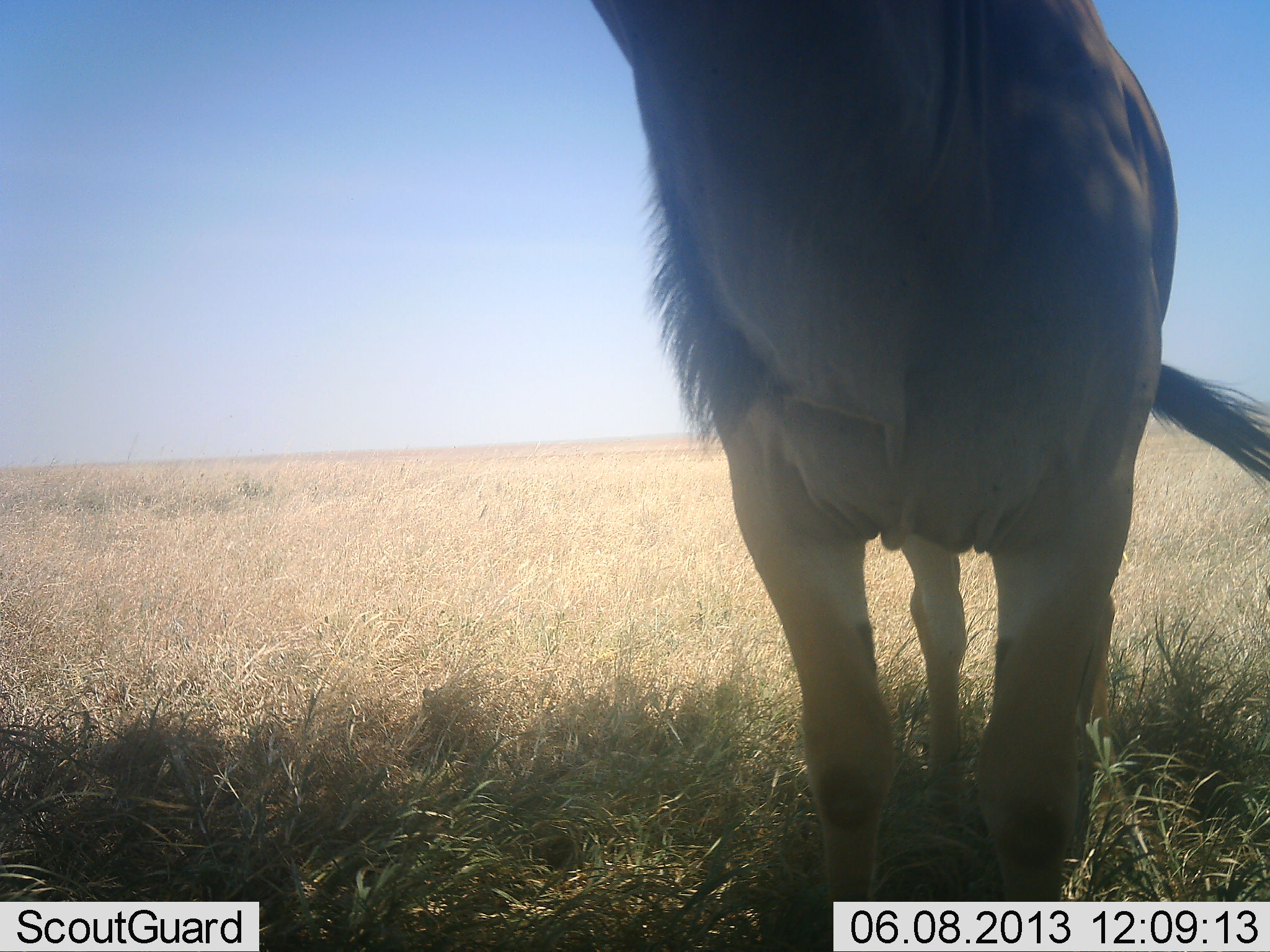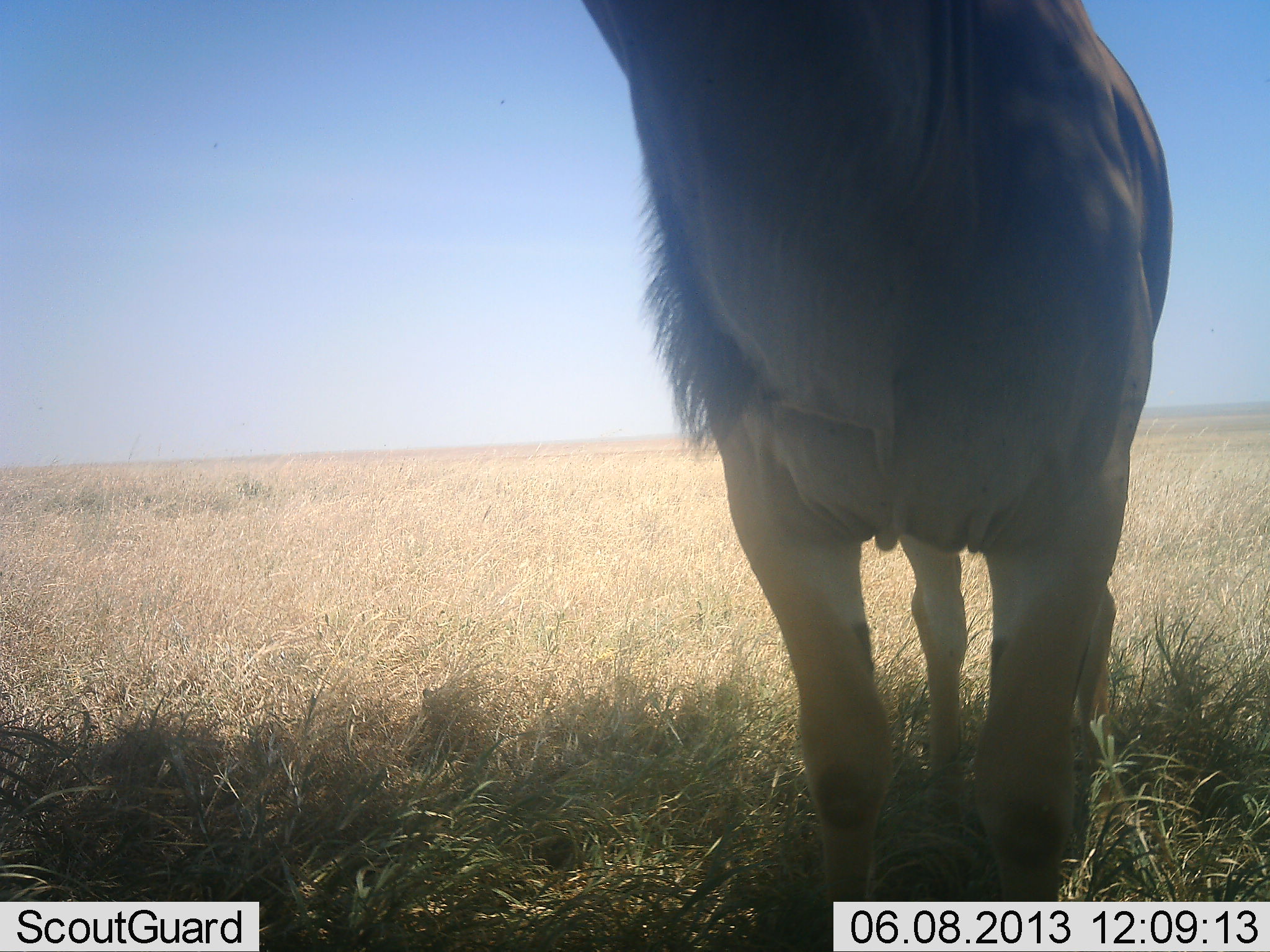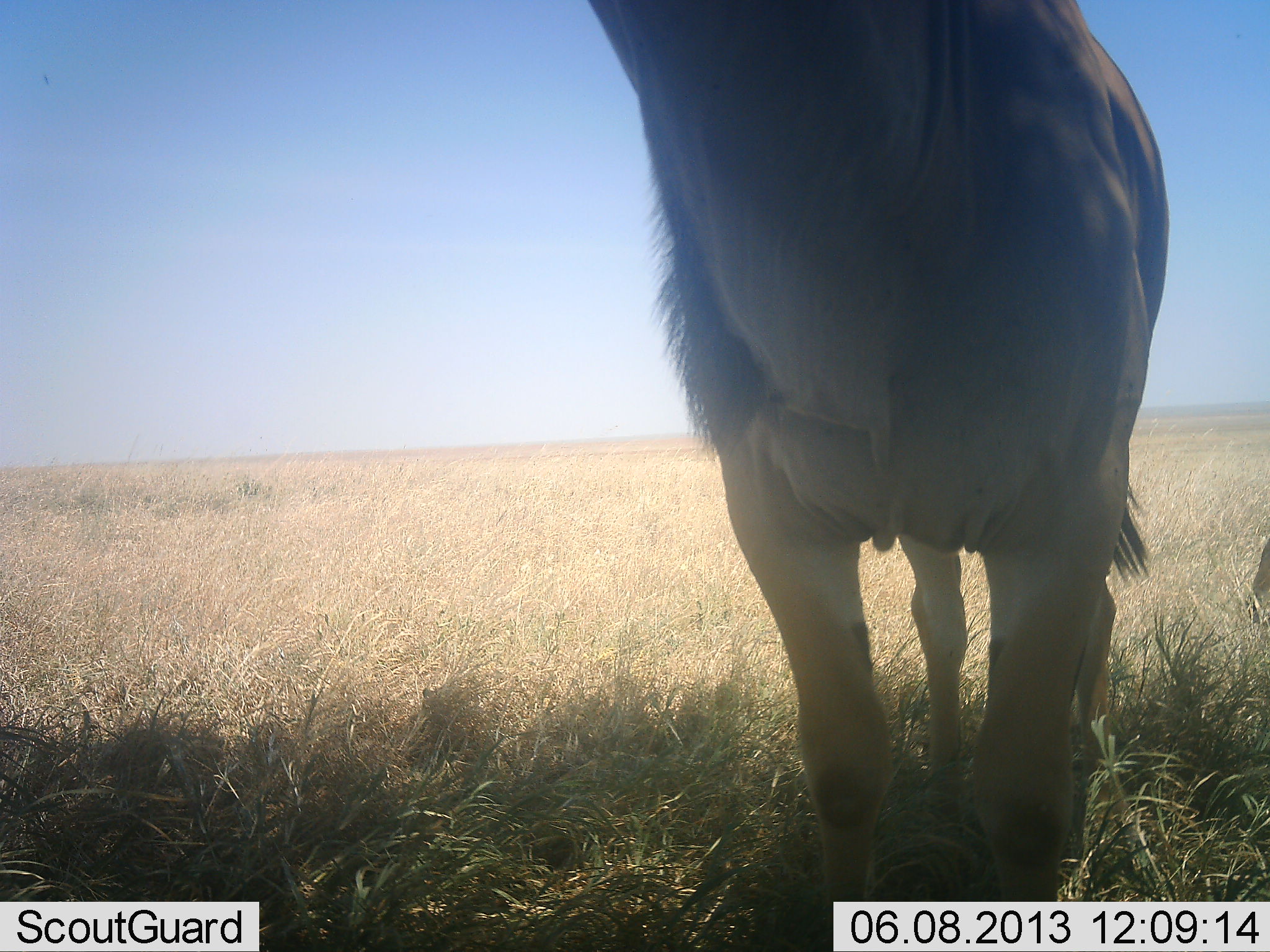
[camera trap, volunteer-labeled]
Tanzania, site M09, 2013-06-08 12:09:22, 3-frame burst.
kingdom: Animalia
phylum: Chordata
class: Mammalia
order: Artiodactyla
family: Bovidae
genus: Tragelaphus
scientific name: Tragelaphus oryx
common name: eland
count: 1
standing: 100%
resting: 0%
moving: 0%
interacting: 0%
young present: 0%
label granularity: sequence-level